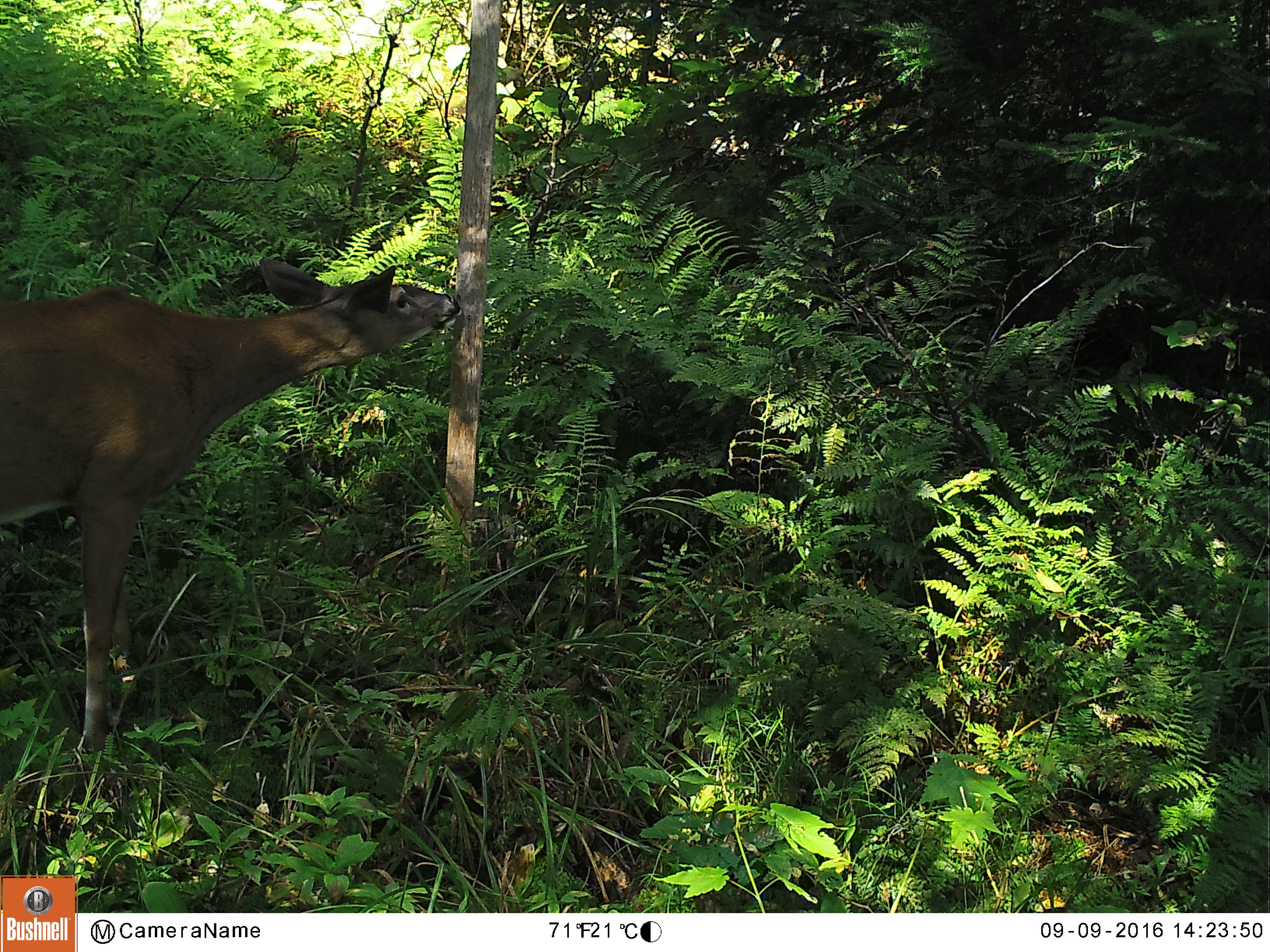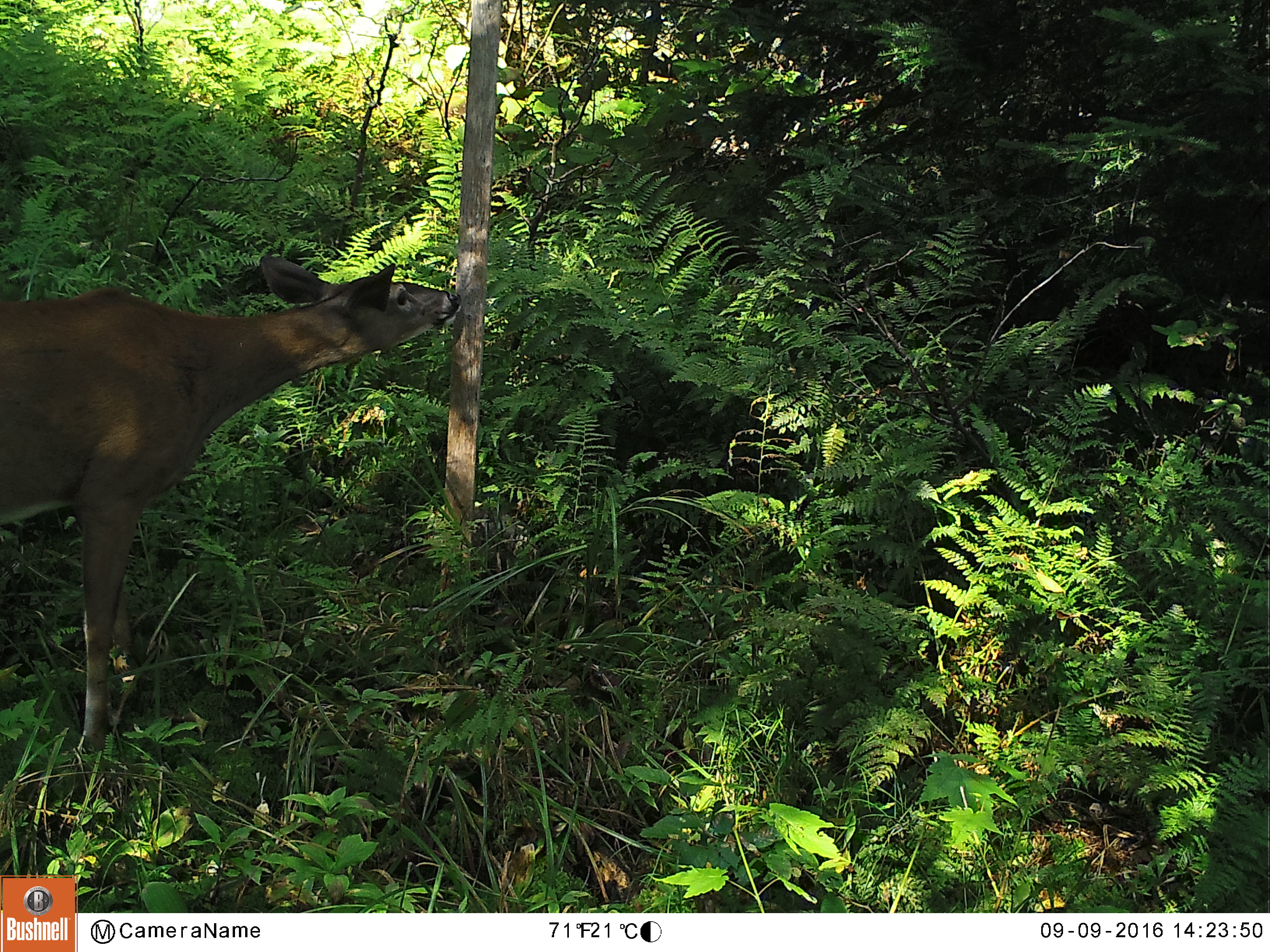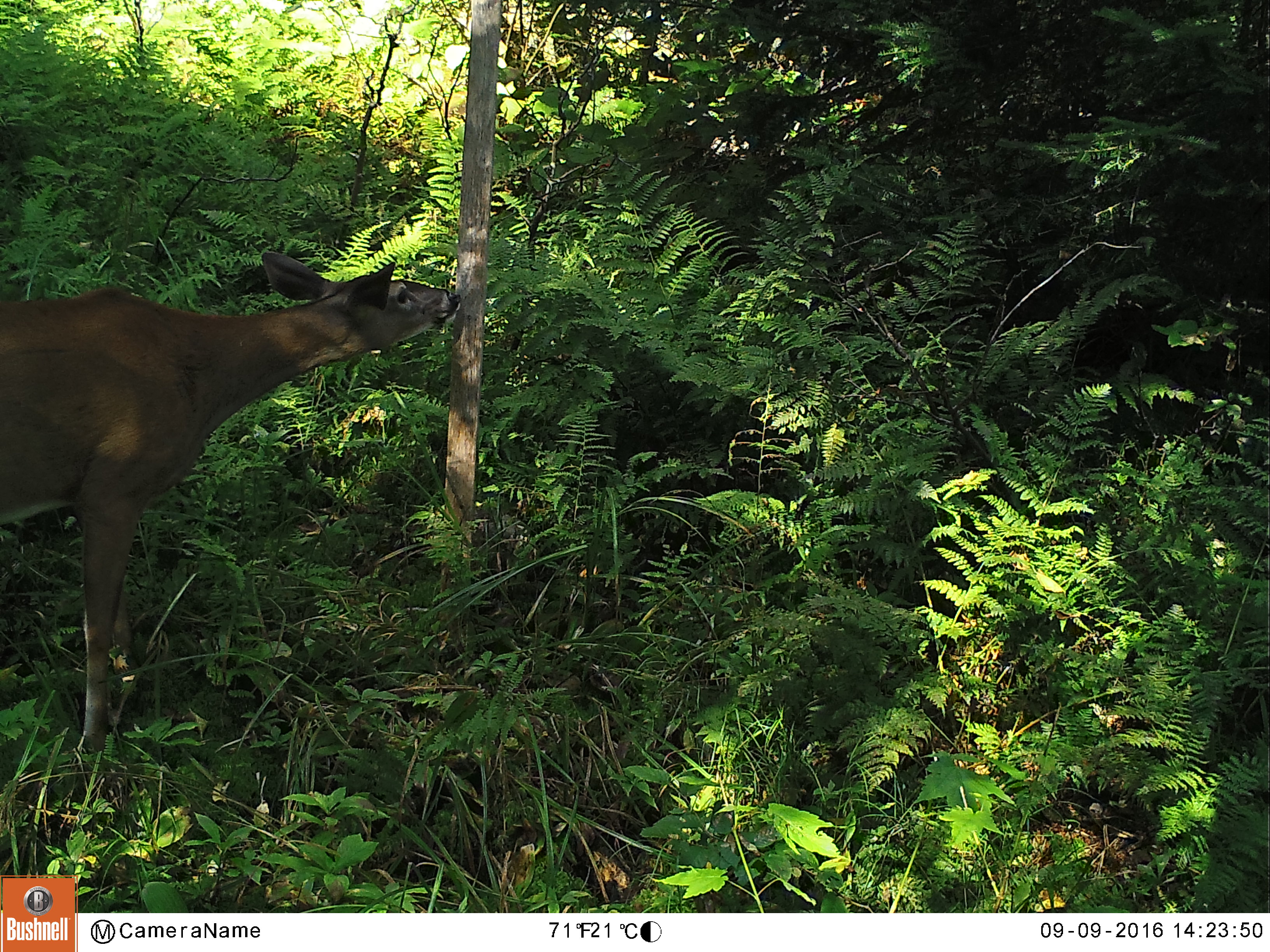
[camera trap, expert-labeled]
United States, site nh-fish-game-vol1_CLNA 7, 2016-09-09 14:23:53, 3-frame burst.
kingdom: Animalia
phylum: Chordata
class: Mammalia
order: Artiodactyla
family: Cervidae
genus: Odocoileus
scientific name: Odocoileus virginianus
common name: white-tailed deer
White-tailed deer (Odocoileus virginianus).